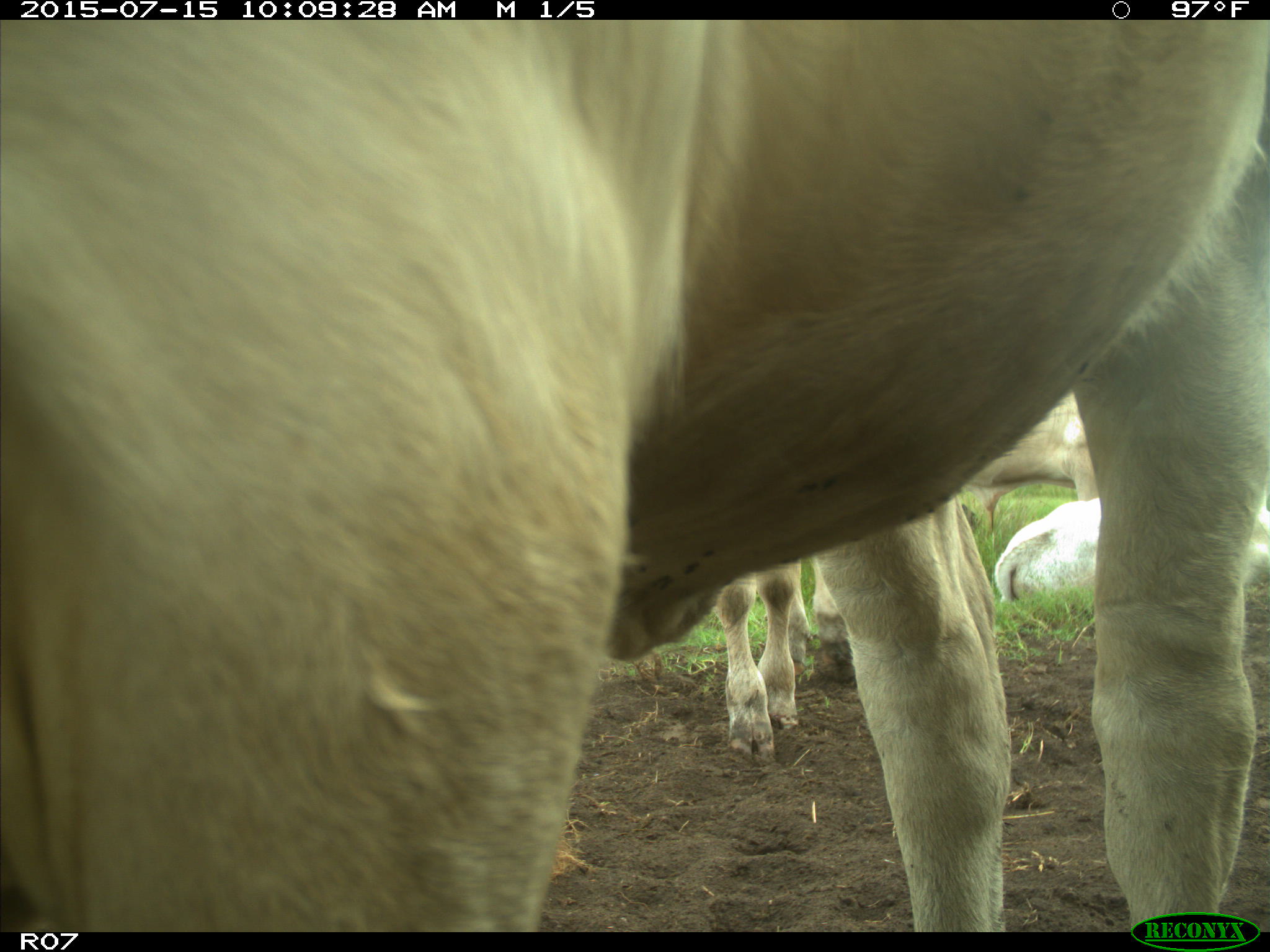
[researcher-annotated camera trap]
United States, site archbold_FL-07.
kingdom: Animalia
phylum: Chordata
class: Mammalia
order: Artiodactyla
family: Bovidae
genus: Bos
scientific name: Bos taurus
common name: domestic cow